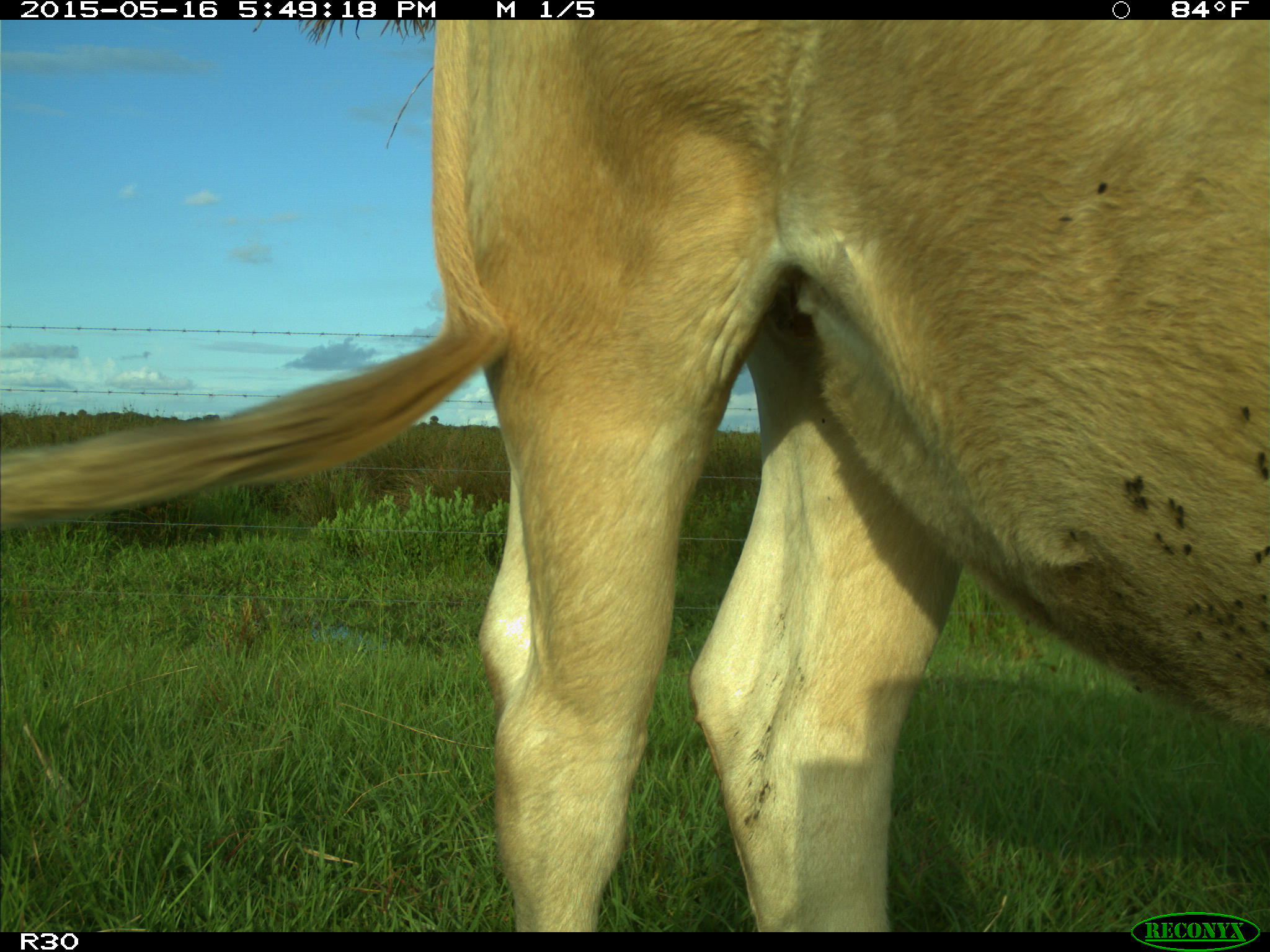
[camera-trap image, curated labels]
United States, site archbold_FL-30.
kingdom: Animalia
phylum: Chordata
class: Mammalia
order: Artiodactyla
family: Bovidae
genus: Bos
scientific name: Bos taurus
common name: domestic cow